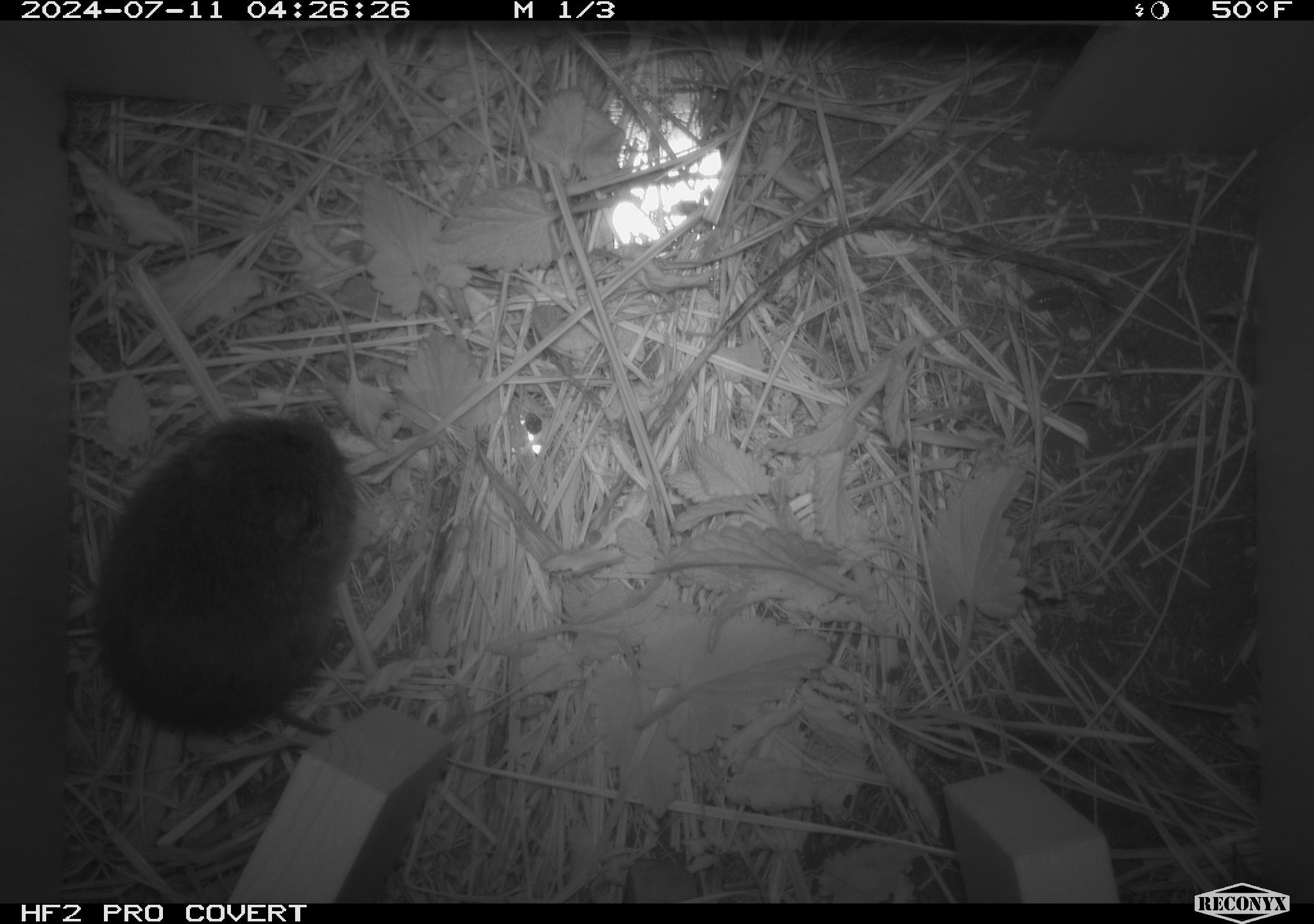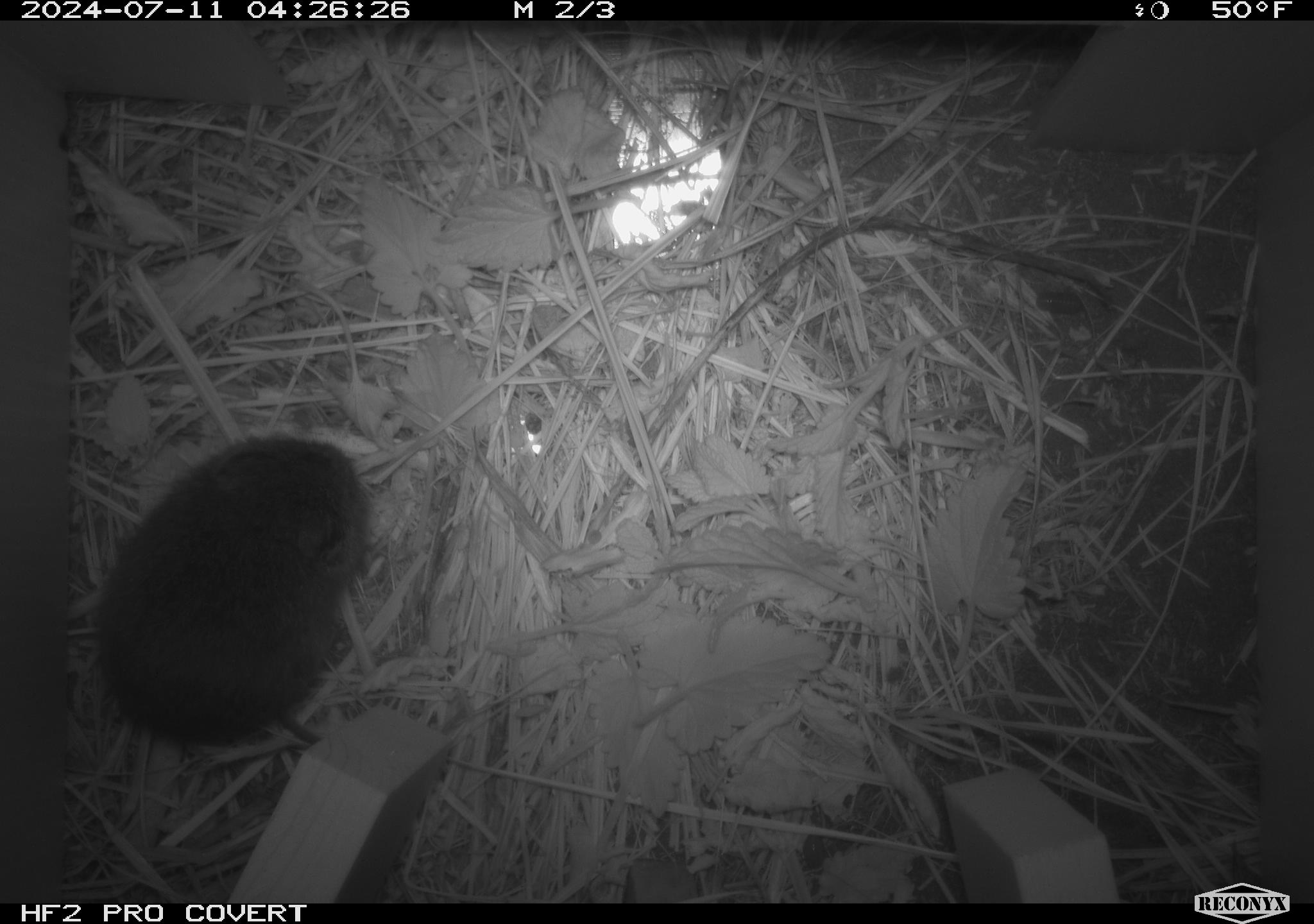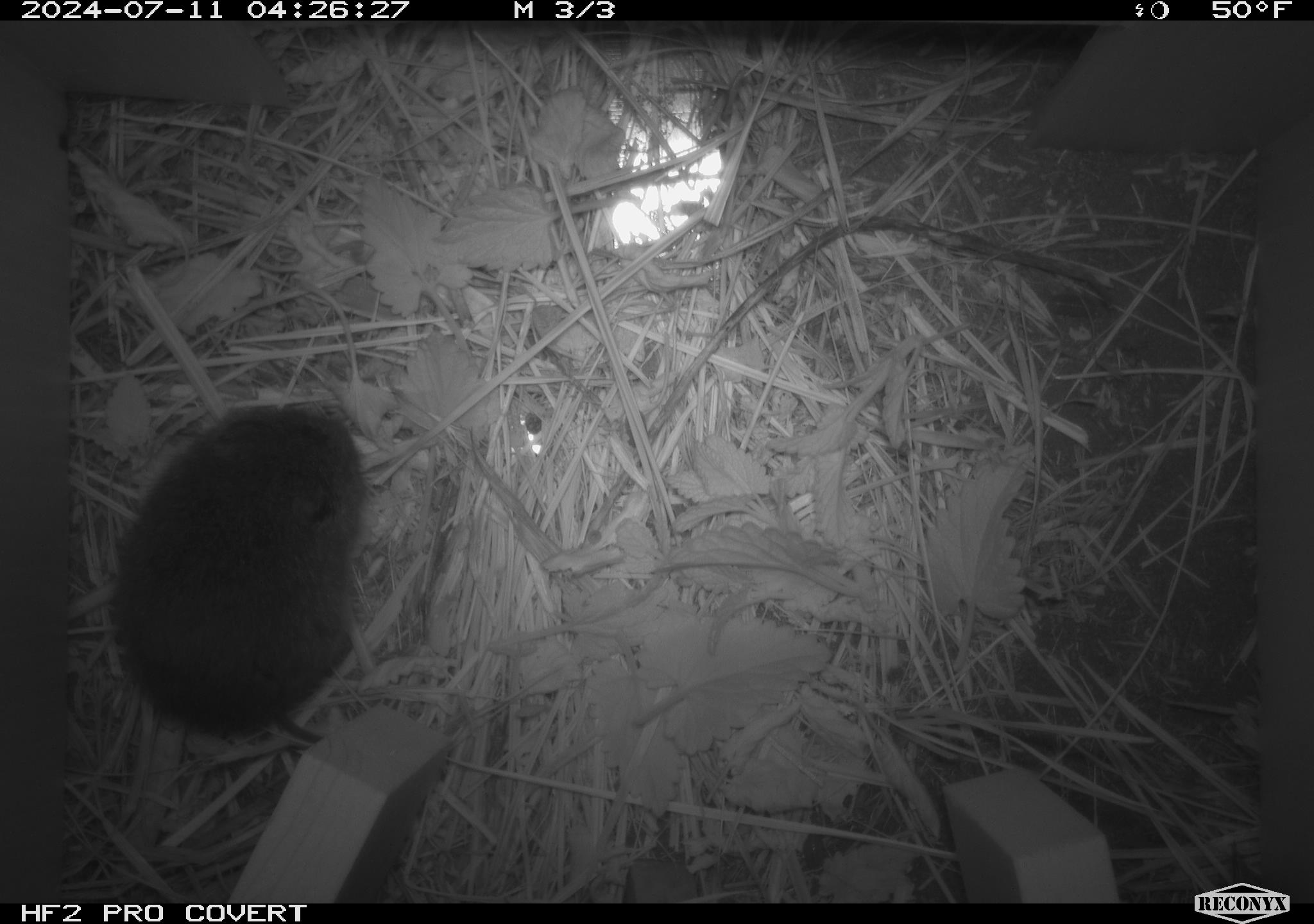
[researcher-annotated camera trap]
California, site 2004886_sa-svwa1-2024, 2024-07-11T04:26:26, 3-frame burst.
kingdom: Animalia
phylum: Chordata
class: Mammalia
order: Rodentia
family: Cricetidae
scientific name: Arvicolinae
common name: voles, lemmings, and muskrats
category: arvicolinae subfamily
Arvicolinae subfamily (voles, lemmings, and muskrats) (Arvicolinae).